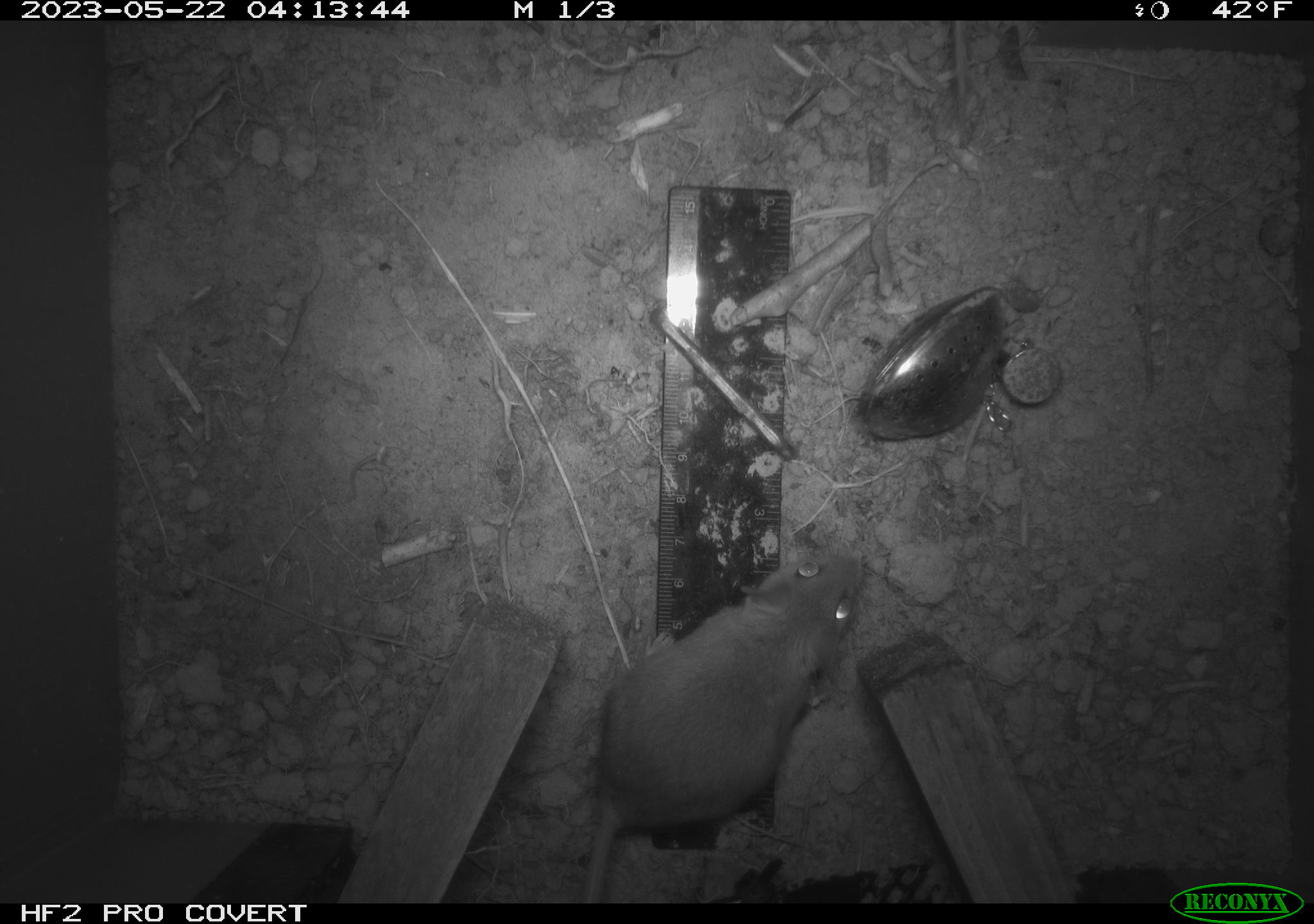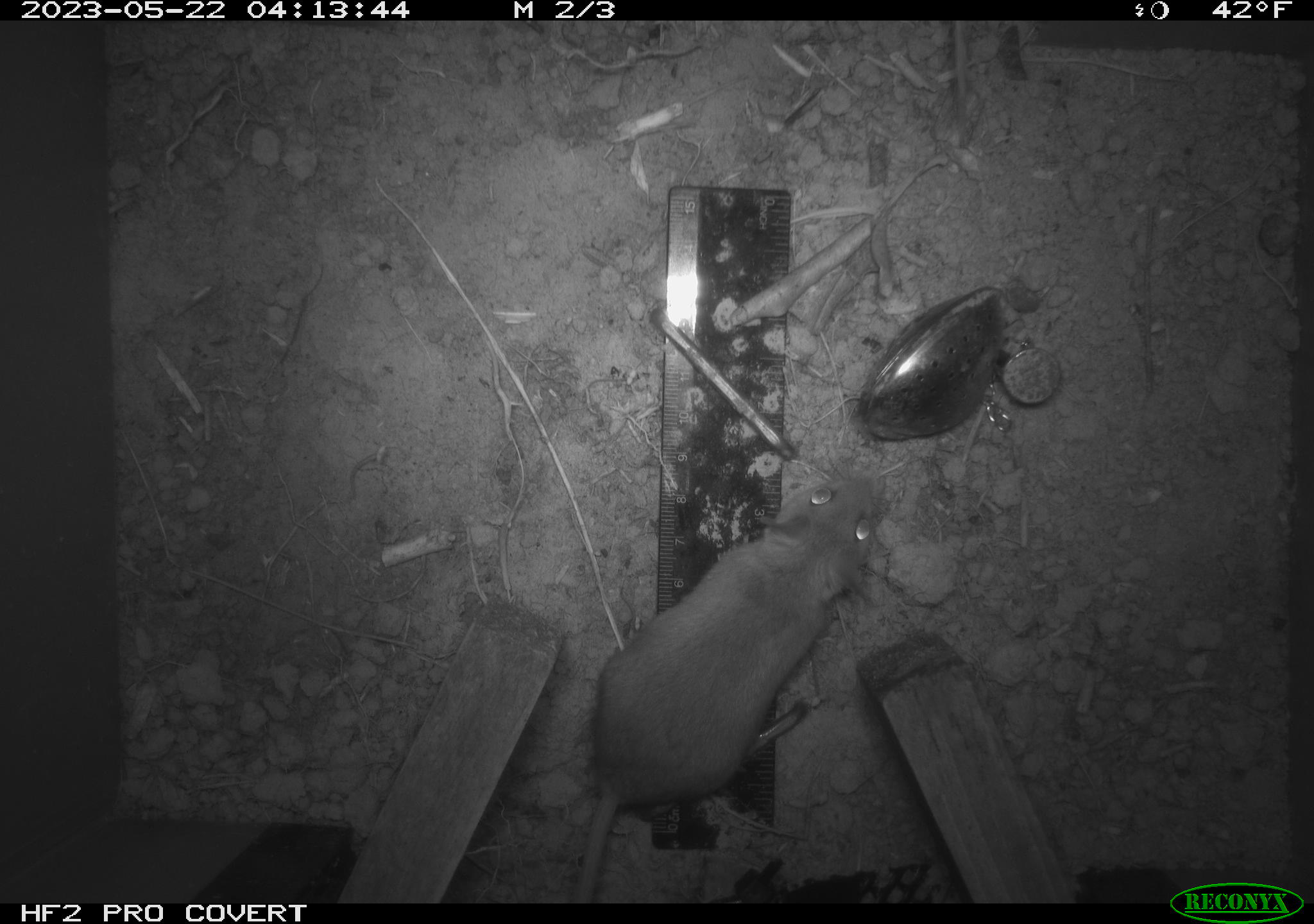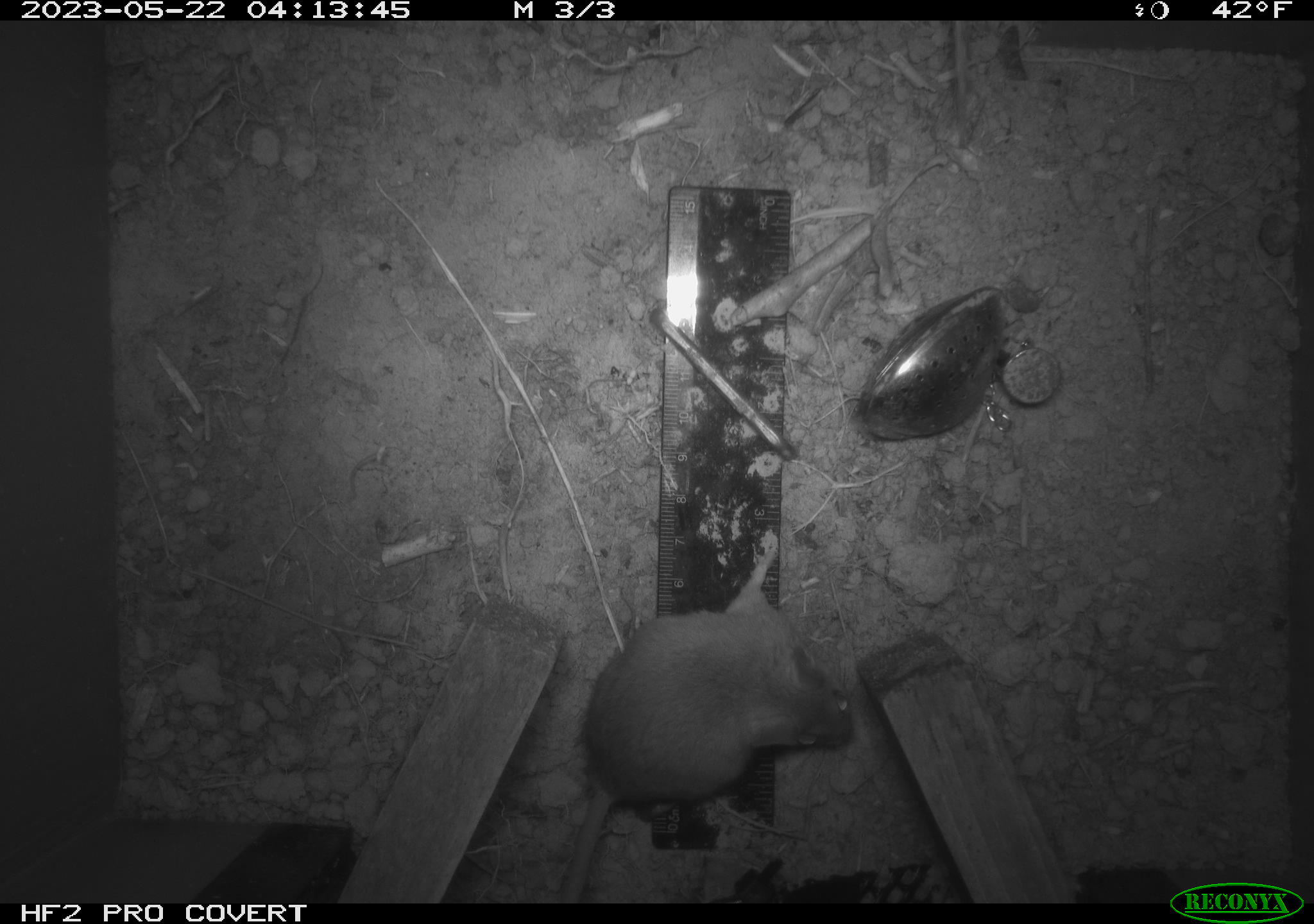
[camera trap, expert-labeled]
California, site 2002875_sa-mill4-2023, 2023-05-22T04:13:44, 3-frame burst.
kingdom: Animalia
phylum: Chordata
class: Mammalia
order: Rodentia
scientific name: Rodentia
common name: mouse species